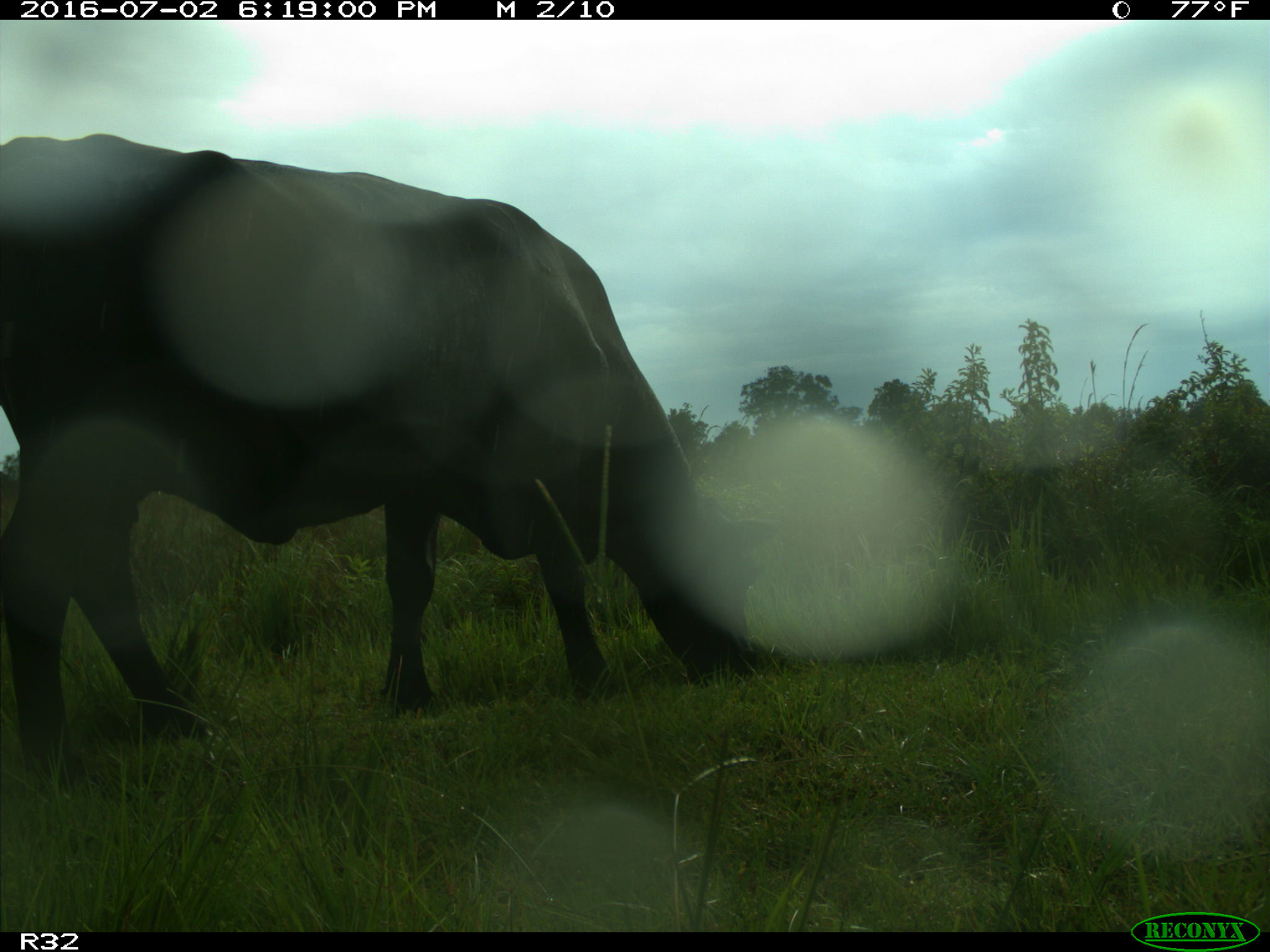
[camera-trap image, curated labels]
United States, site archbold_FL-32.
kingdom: Animalia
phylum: Chordata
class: Mammalia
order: Artiodactyla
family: Bovidae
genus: Bos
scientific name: Bos taurus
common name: domestic cow